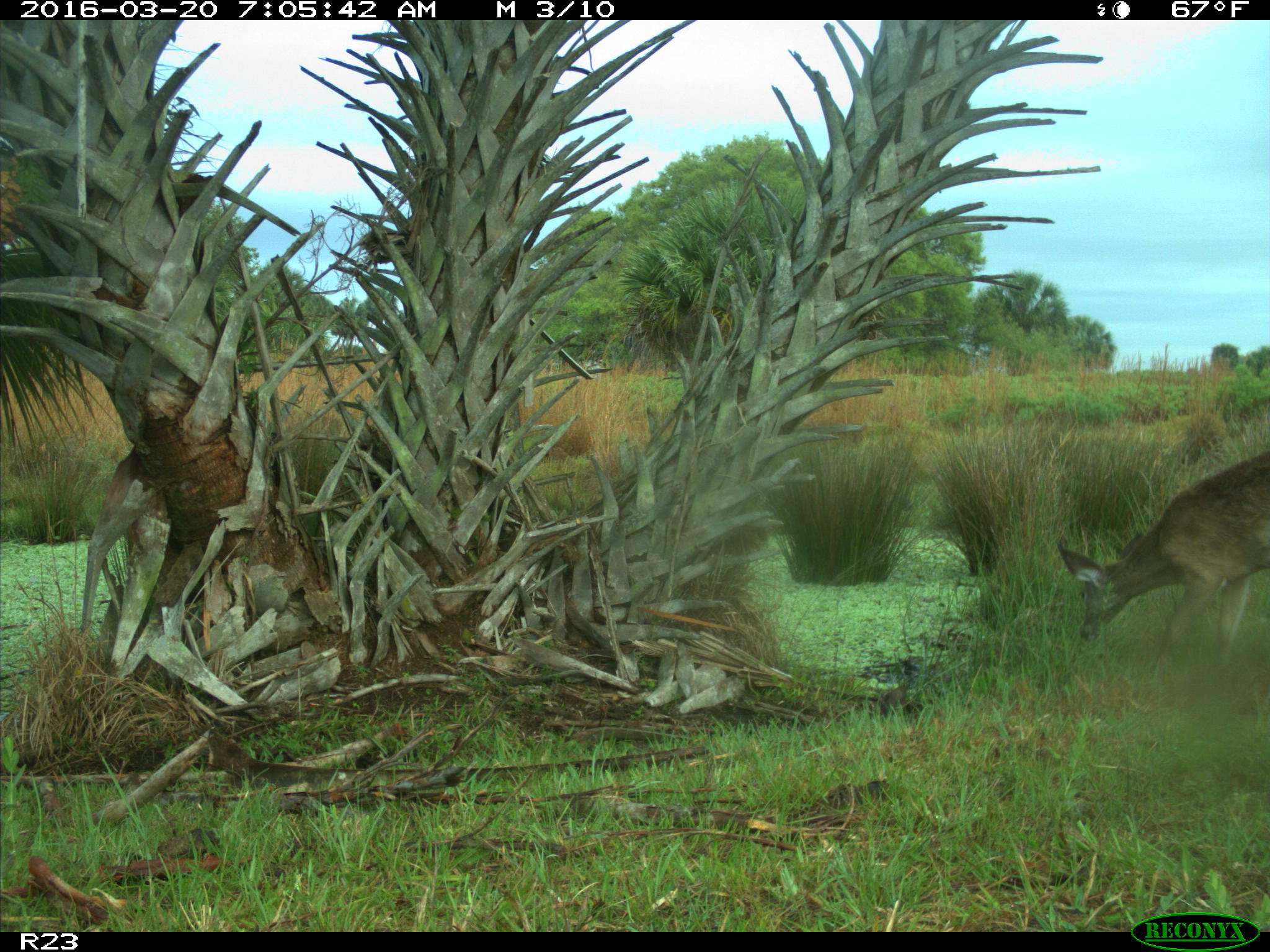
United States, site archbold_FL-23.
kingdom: Animalia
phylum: Chordata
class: Mammalia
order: Artiodactyla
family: Cervidae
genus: Odocoileus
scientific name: Odocoileus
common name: deer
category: unidentified deer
Unidentified deer (deer) (Odocoileus).